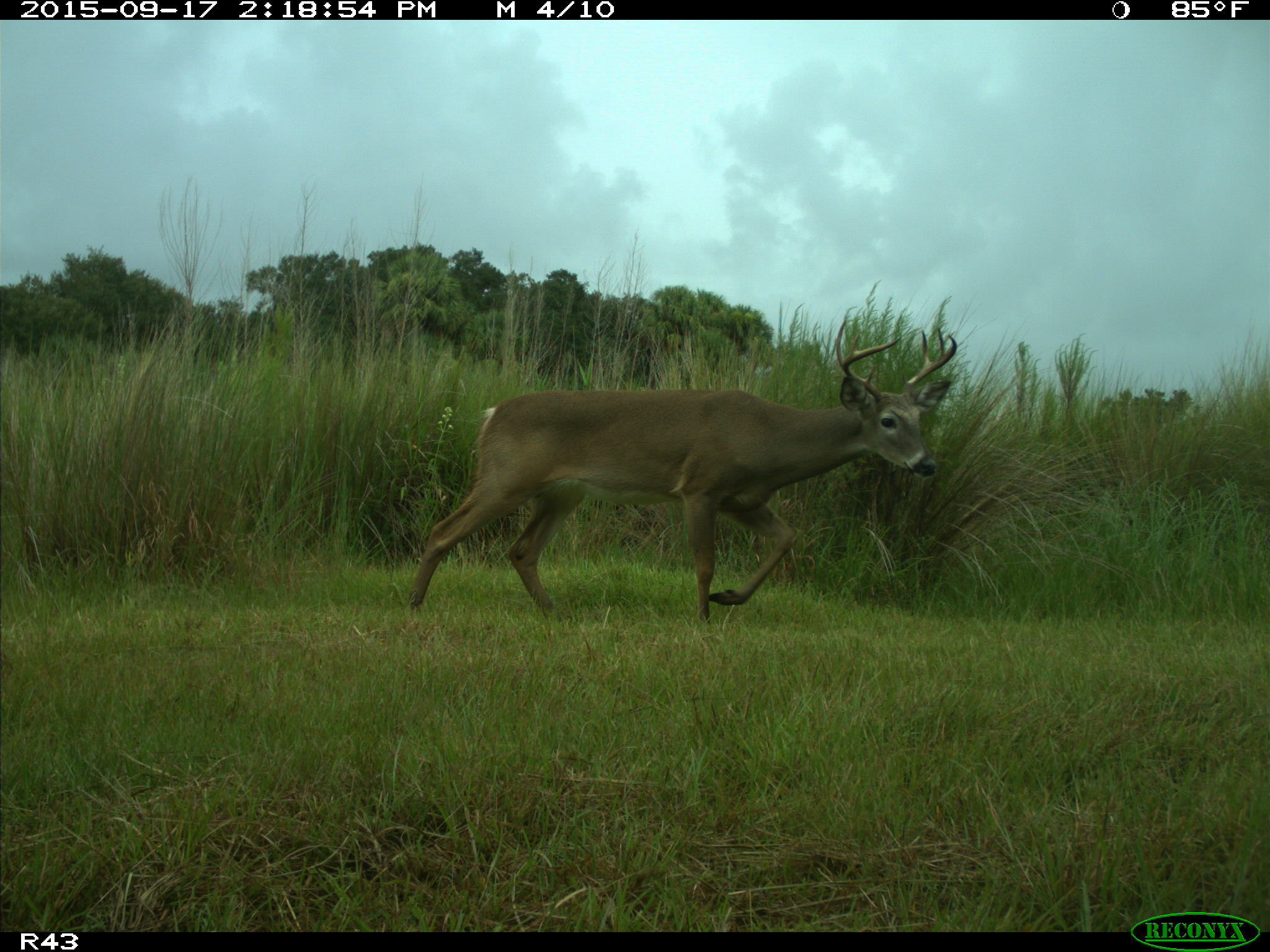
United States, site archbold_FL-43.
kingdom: Animalia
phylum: Chordata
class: Mammalia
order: Artiodactyla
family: Cervidae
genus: Odocoileus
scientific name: Odocoileus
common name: deer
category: unidentified deer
Unidentified deer (deer) (Odocoileus).